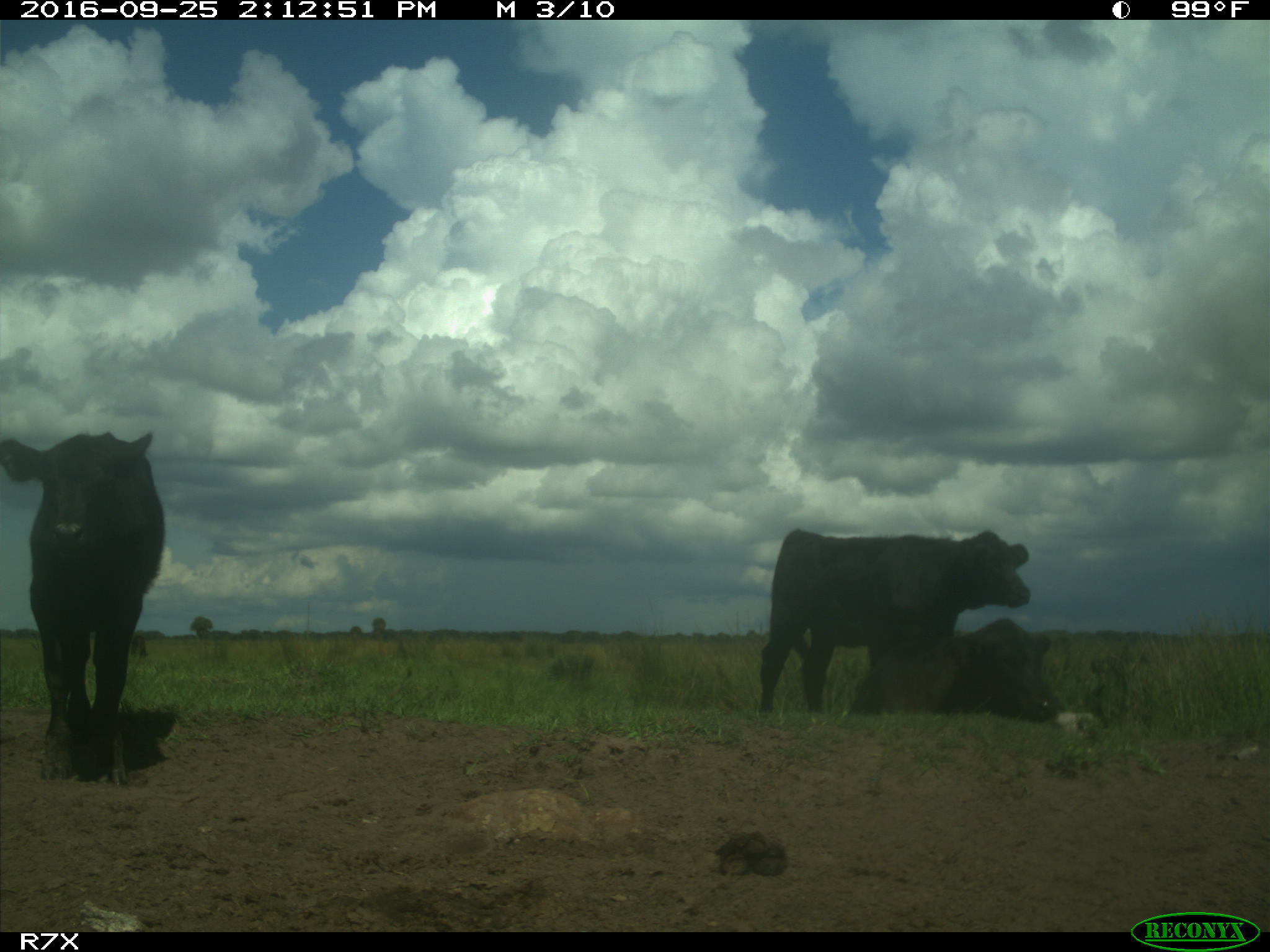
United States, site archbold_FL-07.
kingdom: Animalia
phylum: Chordata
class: Mammalia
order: Artiodactyla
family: Bovidae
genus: Bos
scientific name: Bos taurus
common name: domestic cow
Bos taurus (domestic cow).